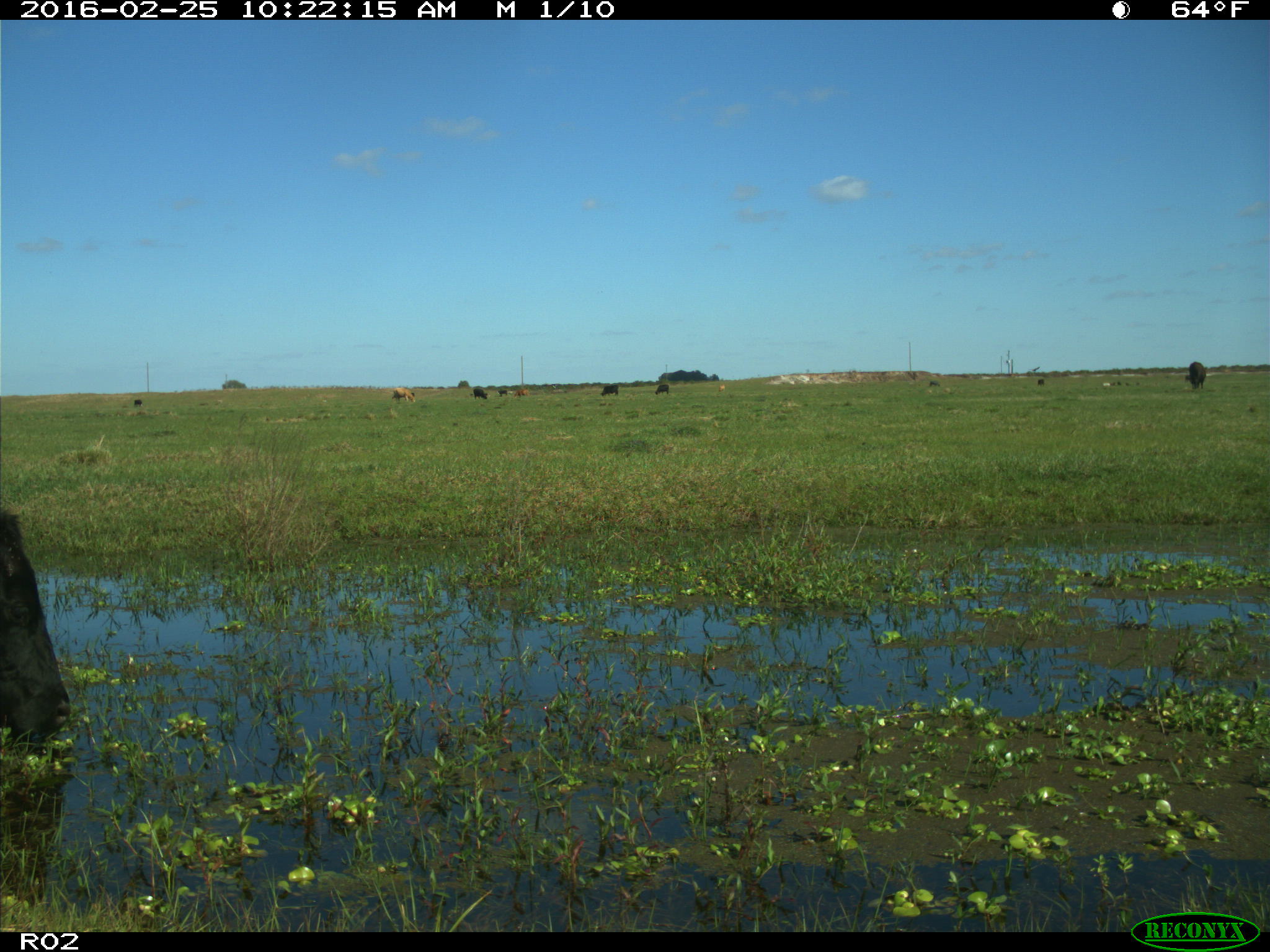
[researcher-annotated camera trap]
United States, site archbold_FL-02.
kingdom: Animalia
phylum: Chordata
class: Mammalia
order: Artiodactyla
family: Bovidae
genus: Bos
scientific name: Bos taurus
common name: domestic cow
Bos taurus (domestic cow).